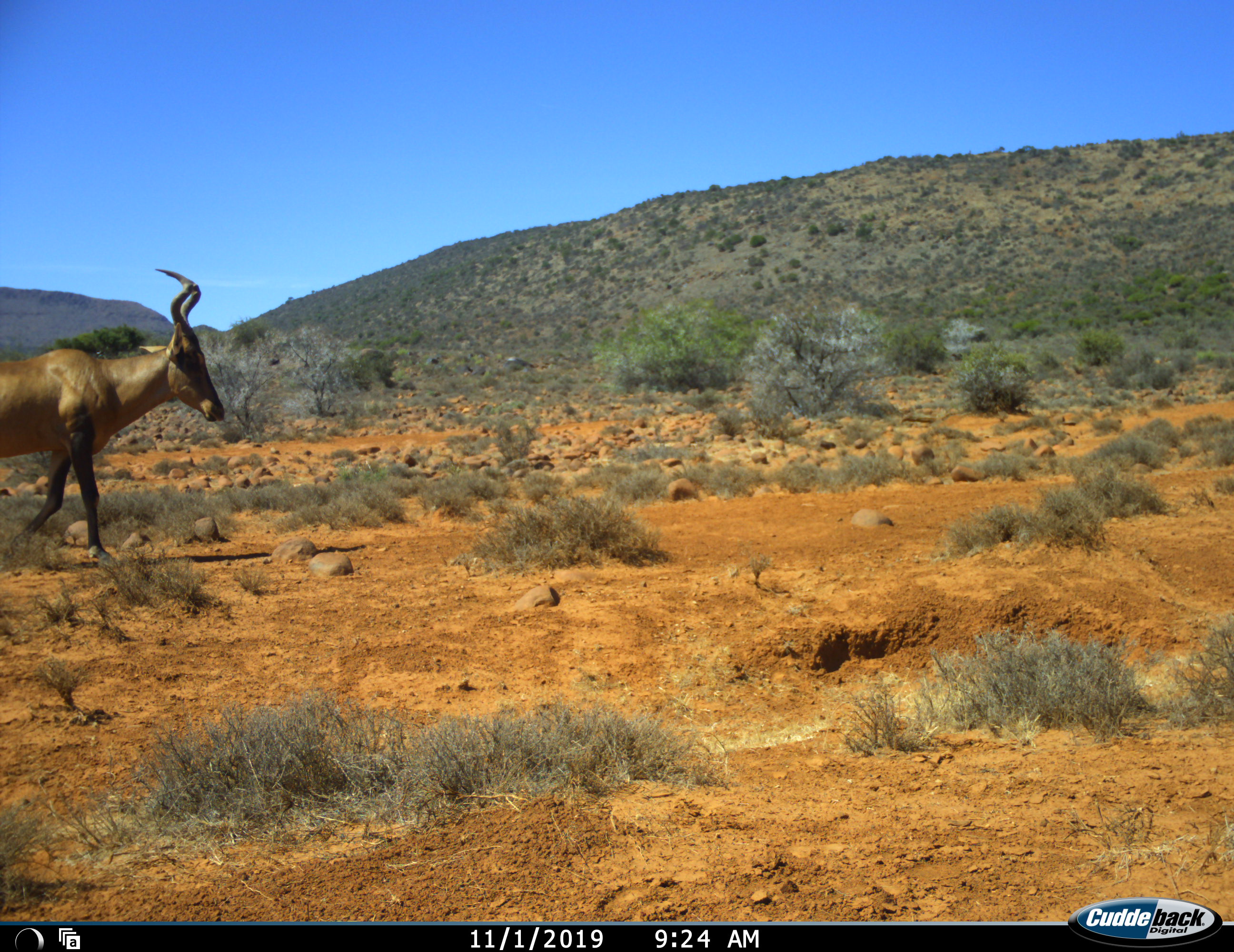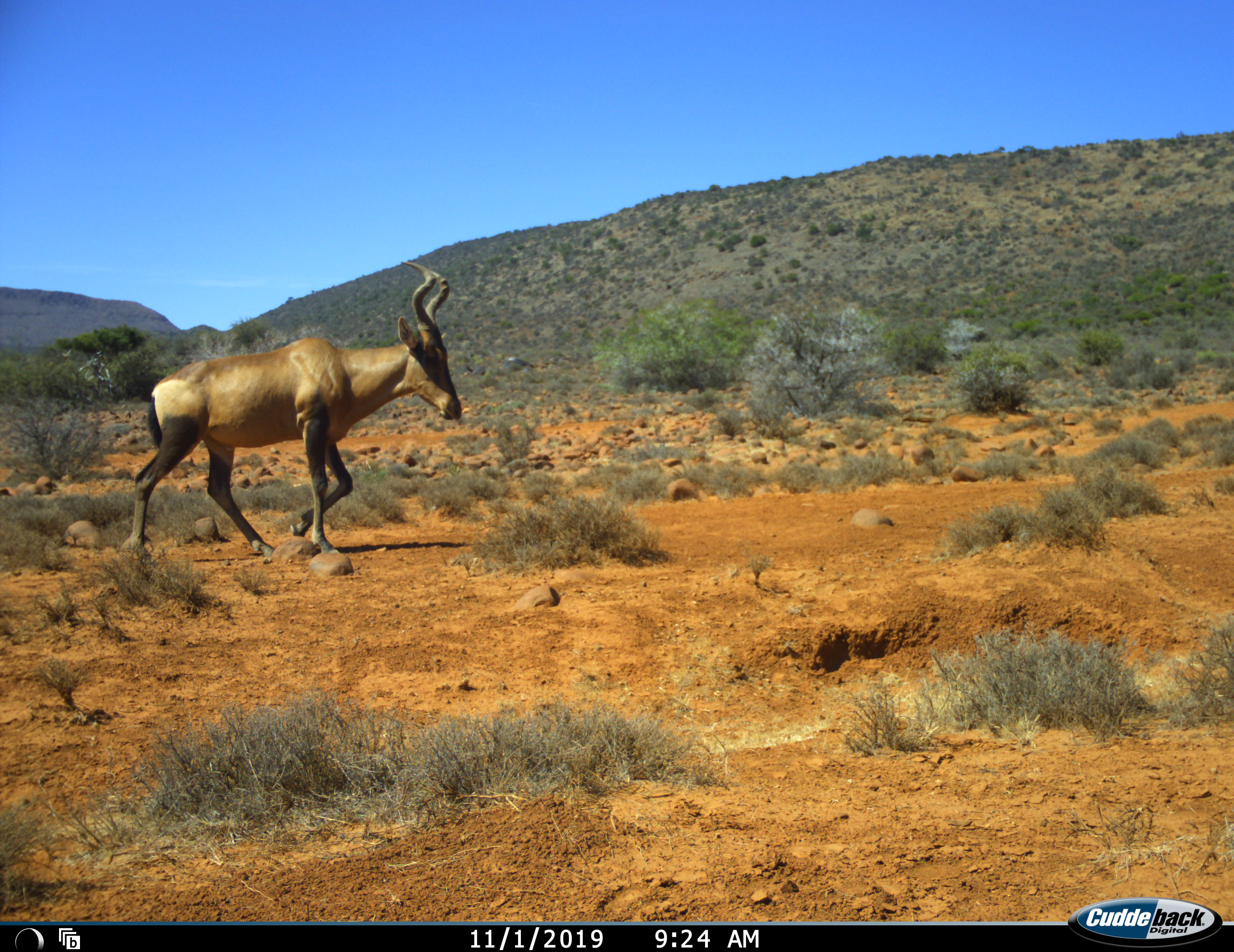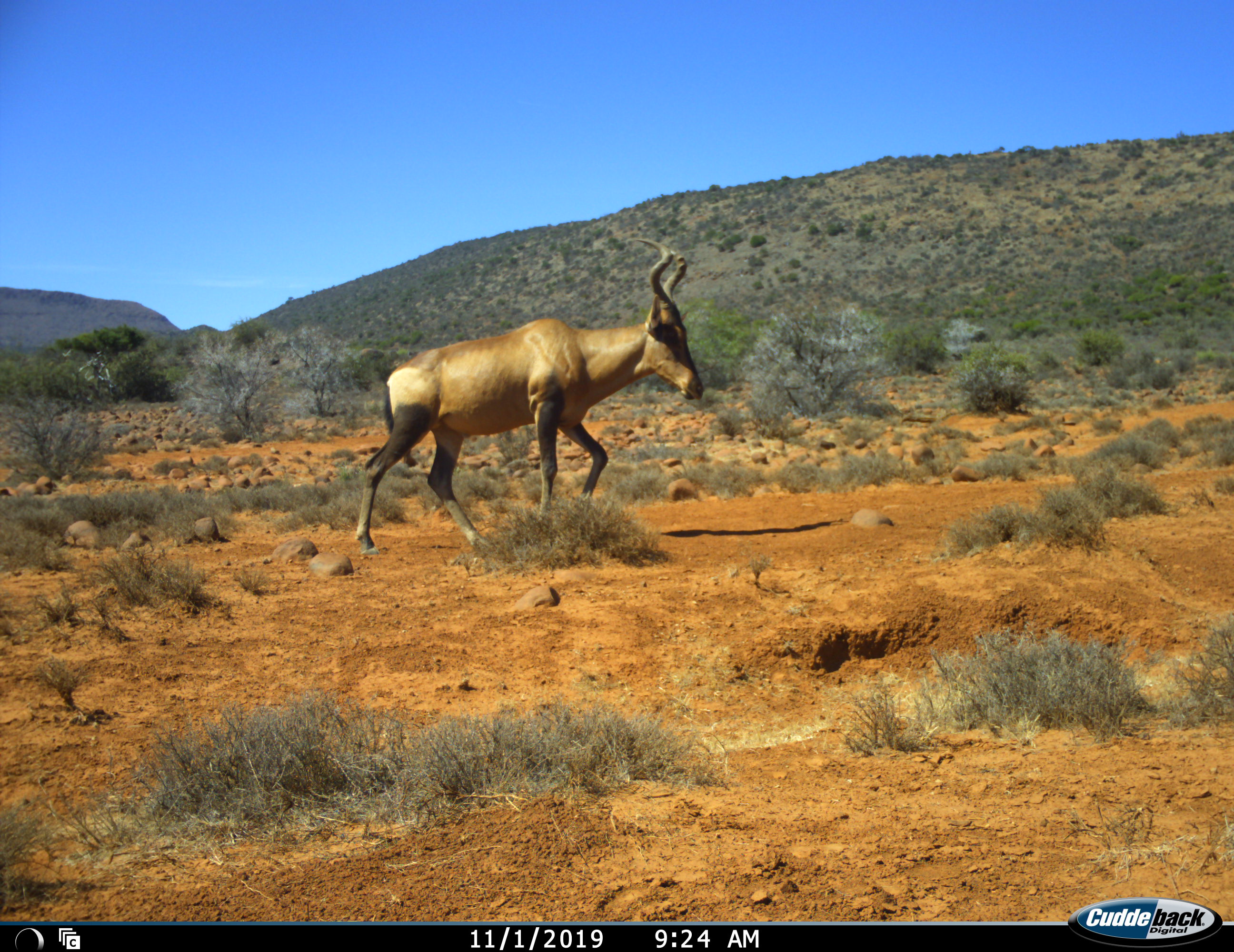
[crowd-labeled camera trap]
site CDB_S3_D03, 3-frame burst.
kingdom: Animalia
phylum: Chordata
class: Mammalia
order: Artiodactyla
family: Bovidae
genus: Alcelaphus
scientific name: Alcelaphus buselaphus caama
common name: red hartebeest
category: hartebeestred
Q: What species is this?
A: Hartebeestred (red hartebeest) (Alcelaphus buselaphus caama).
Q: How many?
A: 1.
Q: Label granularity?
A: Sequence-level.